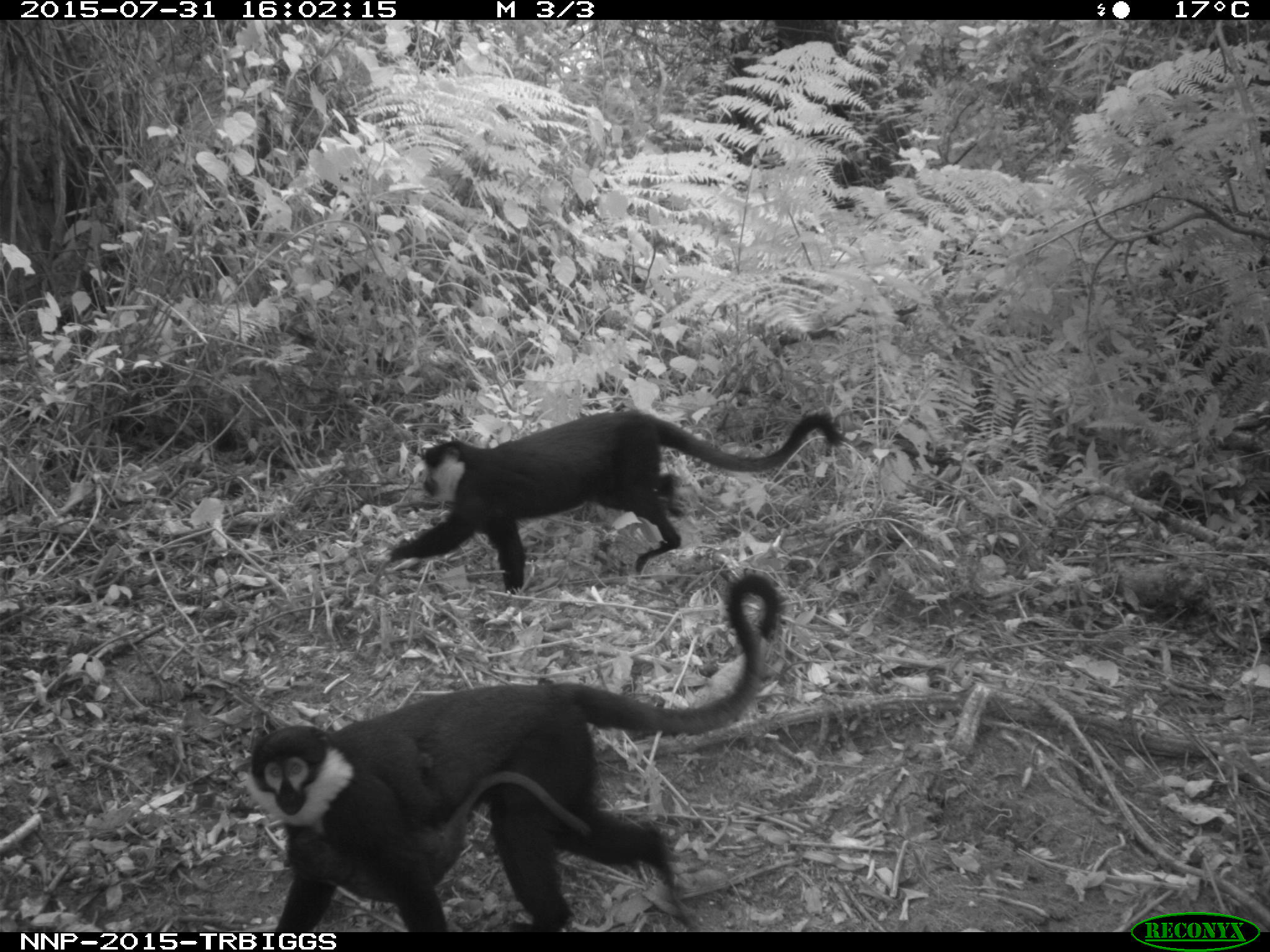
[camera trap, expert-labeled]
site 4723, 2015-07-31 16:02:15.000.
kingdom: Animalia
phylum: Chordata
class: Mammalia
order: Primates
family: Cercopithecidae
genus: Allochrocebus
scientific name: Allochrocebus lhoesti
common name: l'hoest's monkey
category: cercopithecus lhoesti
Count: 3.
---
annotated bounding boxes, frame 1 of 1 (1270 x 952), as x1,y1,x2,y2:
cercopithecus lhoesti: 241,569,783,932; 386,408,843,594